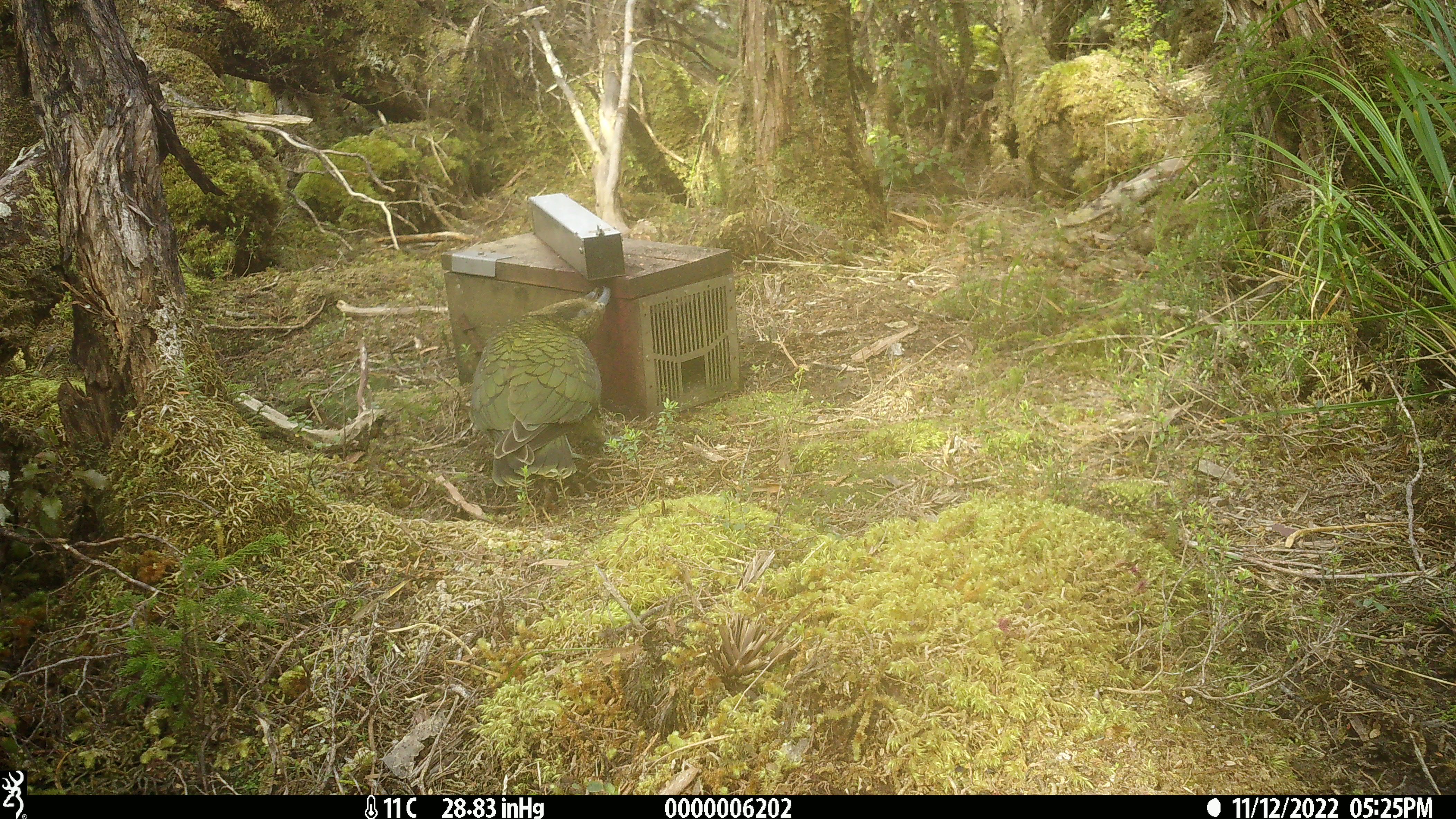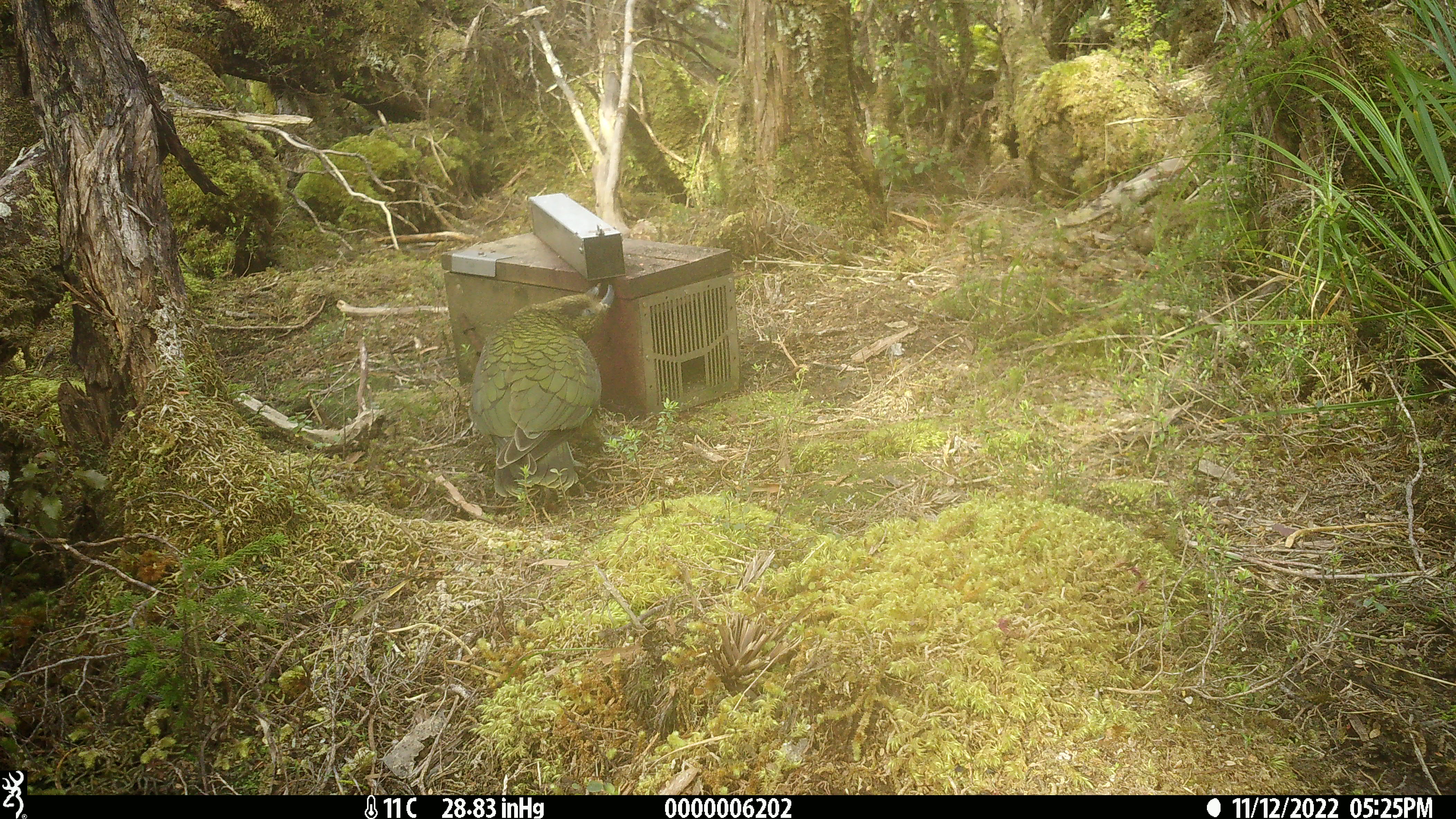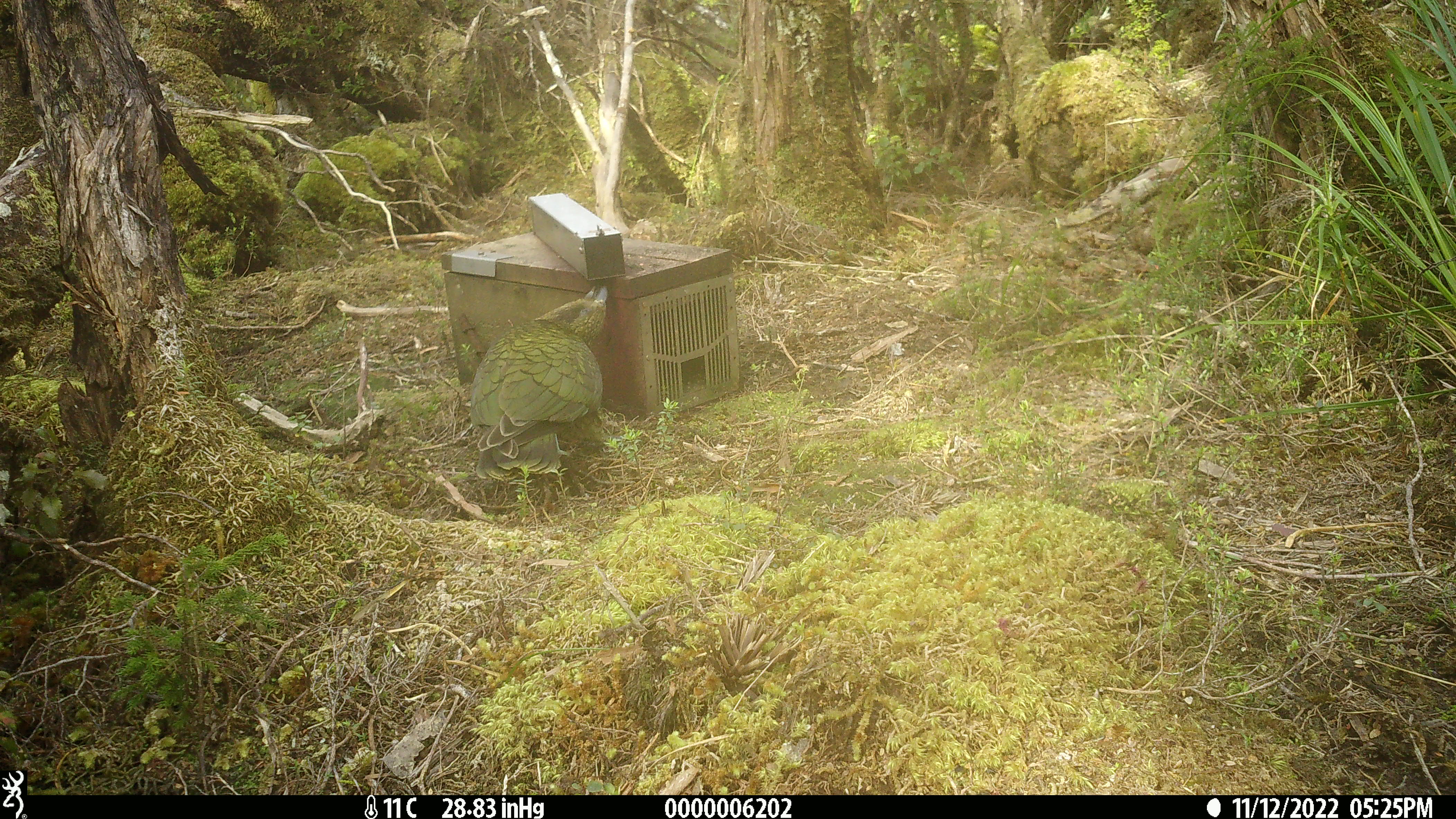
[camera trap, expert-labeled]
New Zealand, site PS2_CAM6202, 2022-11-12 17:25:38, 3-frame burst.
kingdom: Animalia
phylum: Chordata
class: Aves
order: Psittaciformes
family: Strigopidae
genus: Nestor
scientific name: Nestor notabilis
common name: kea